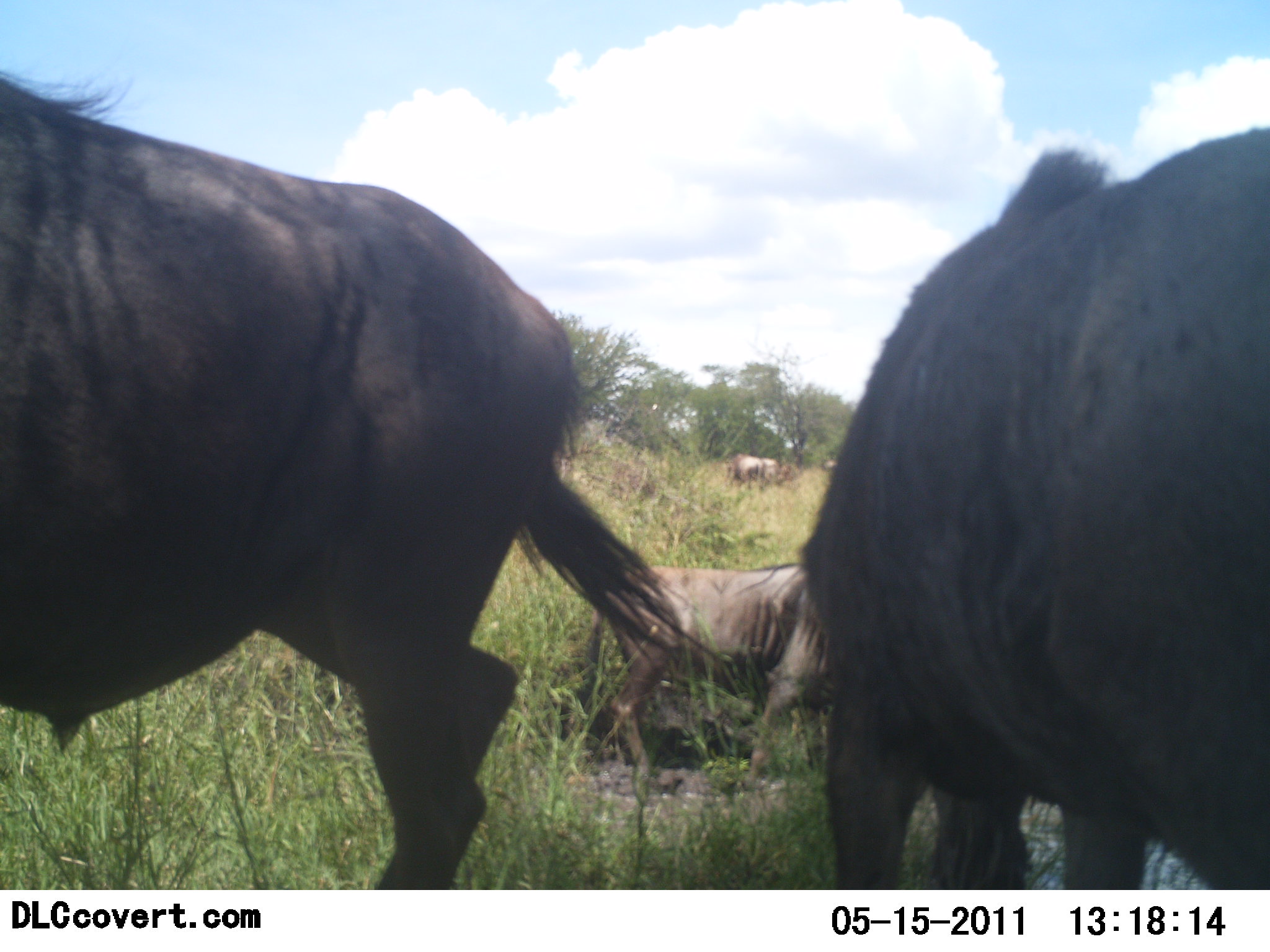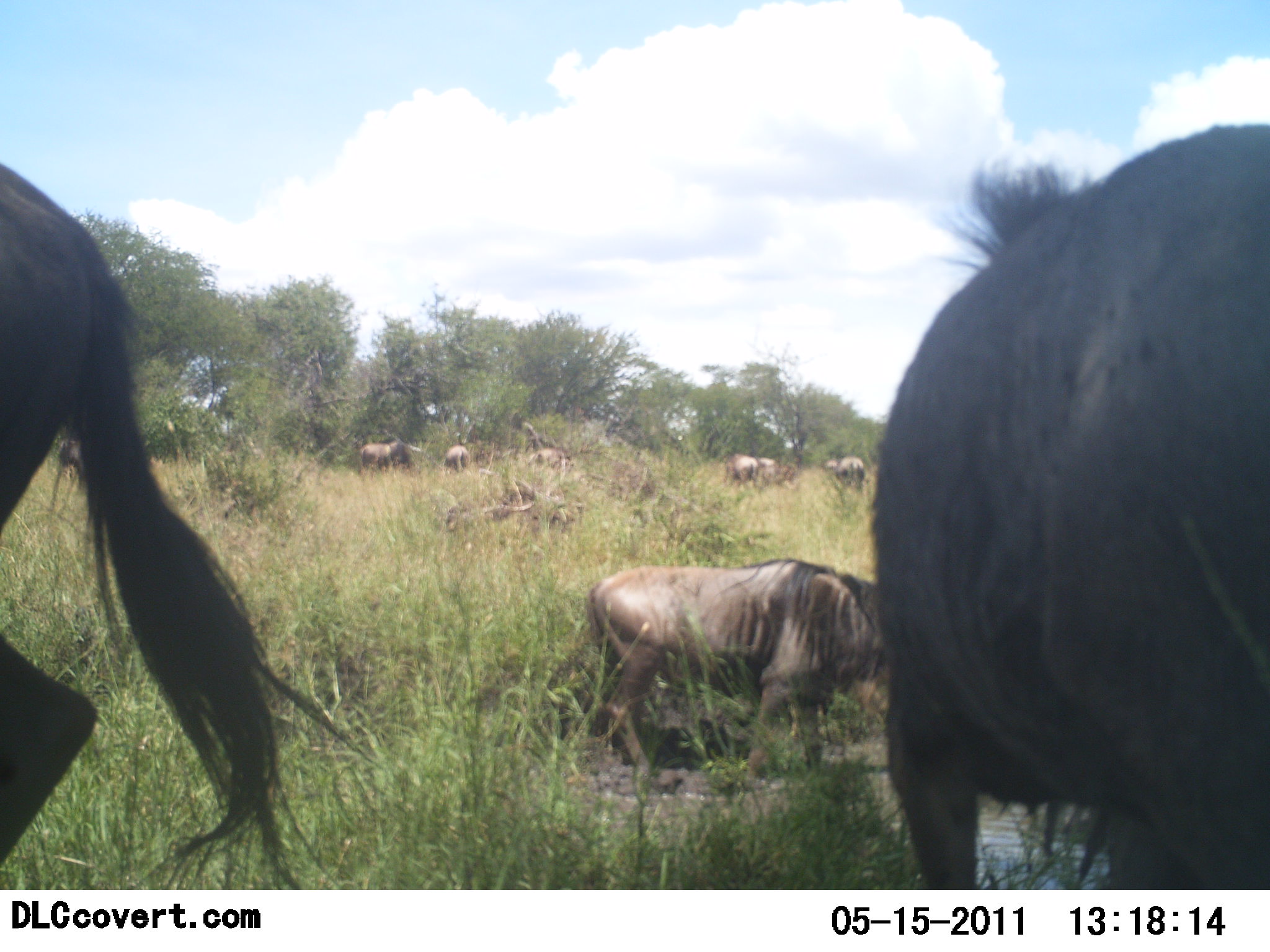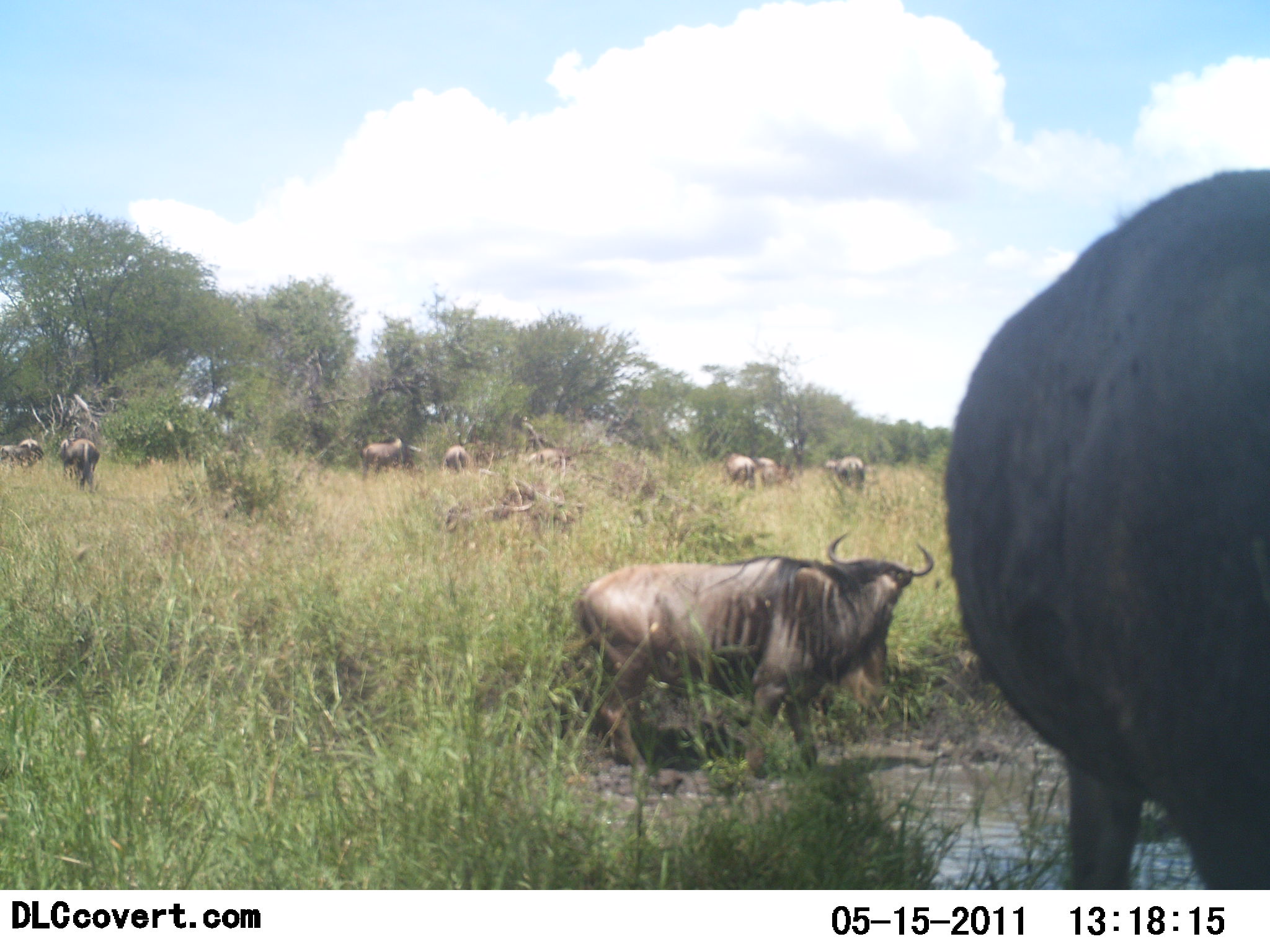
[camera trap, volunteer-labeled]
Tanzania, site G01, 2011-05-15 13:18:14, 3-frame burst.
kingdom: Animalia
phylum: Chordata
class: Mammalia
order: Artiodactyla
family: Bovidae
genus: Connochaetes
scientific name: Connochaetes taurinus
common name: blue wildebeest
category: wildebeest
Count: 8.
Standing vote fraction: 50%.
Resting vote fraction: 0%.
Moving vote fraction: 70%.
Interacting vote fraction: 0%.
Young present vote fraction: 0%.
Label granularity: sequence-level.